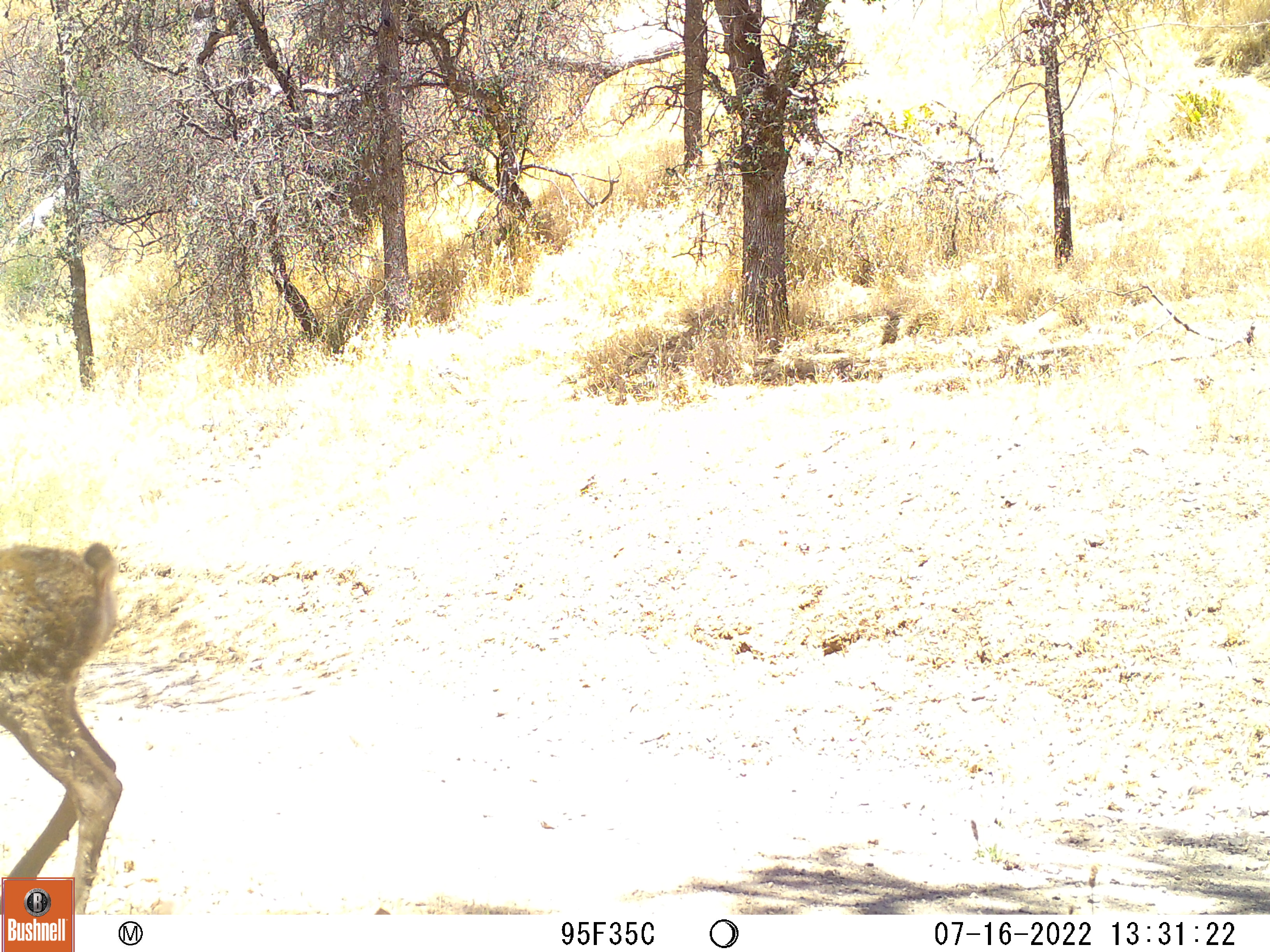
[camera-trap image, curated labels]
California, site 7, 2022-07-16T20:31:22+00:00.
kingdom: Animalia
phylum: Chordata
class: Mammalia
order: Artiodactyla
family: Cervidae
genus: Odocoileus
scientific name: Odocoileus hemionus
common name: mule deer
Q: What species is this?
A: Mule deer (Odocoileus hemionus).